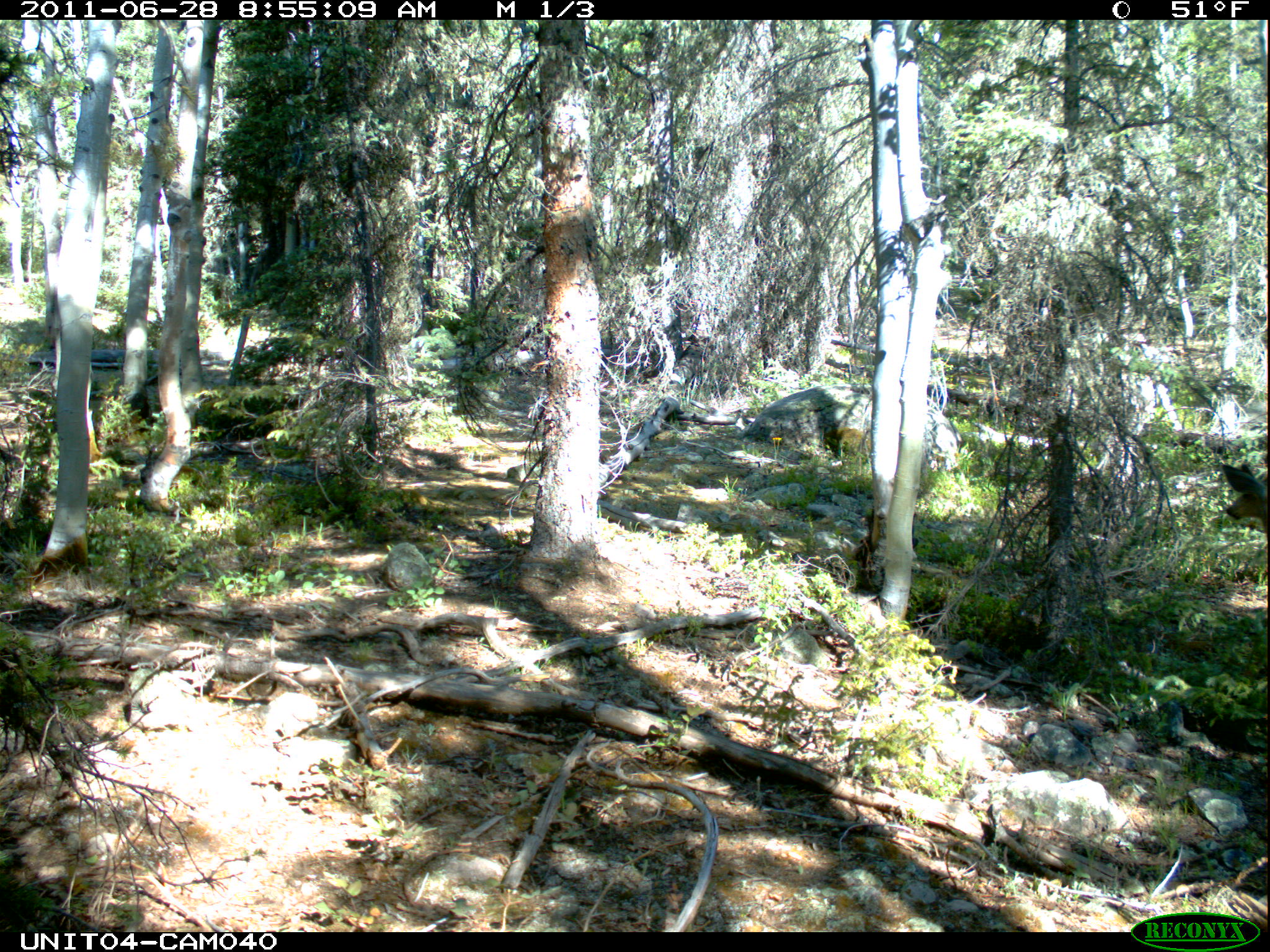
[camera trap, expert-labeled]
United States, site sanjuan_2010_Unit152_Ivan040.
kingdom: Animalia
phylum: Chordata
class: Mammalia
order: Artiodactyla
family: Cervidae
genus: Odocoileus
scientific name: Odocoileus hemionus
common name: mule deer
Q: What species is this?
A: Odocoileus hemionus (mule deer).